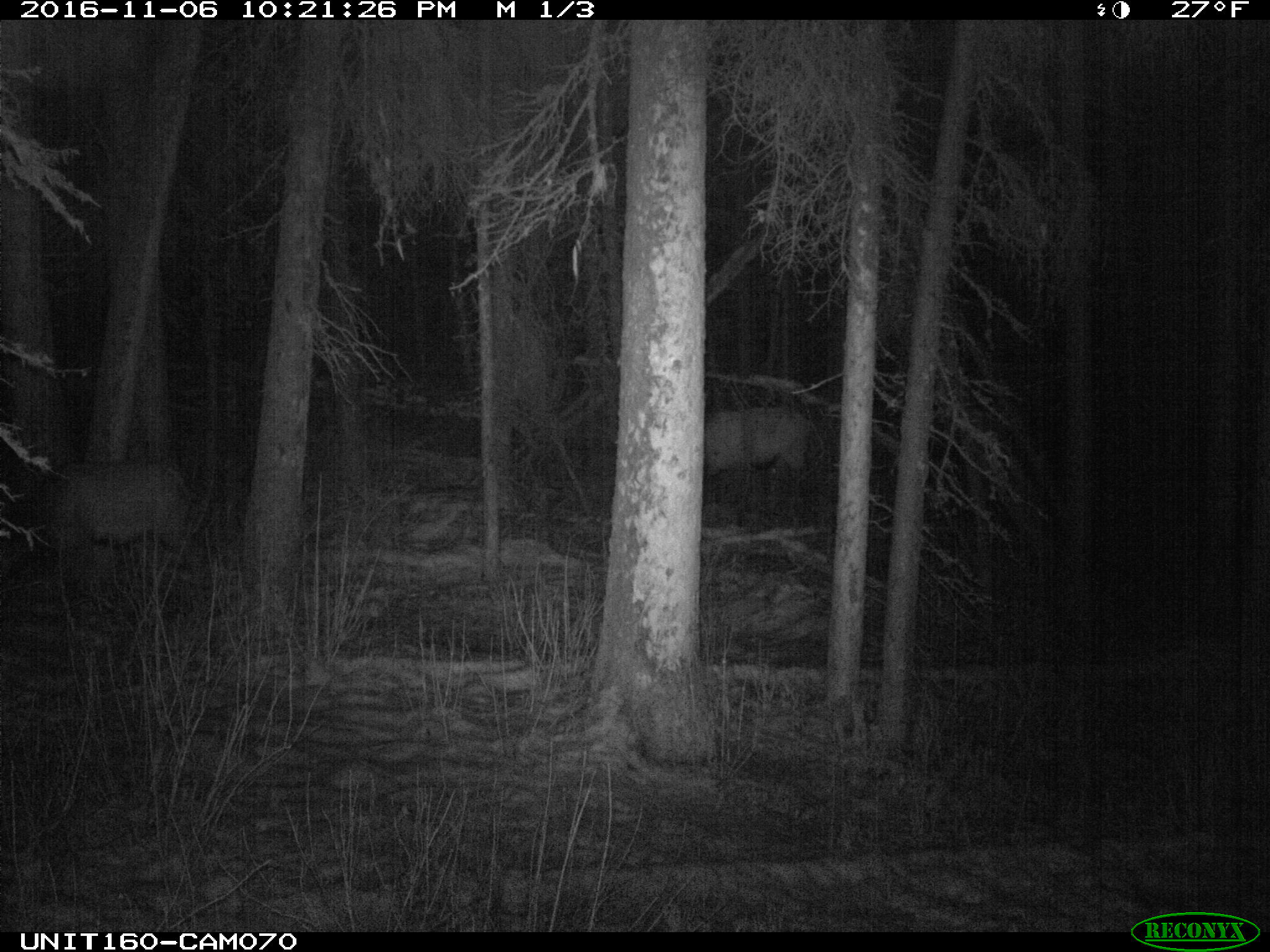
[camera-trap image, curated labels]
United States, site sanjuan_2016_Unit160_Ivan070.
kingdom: Animalia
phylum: Chordata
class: Mammalia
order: Artiodactyla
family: Cervidae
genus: Cervus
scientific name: Cervus elaphus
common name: red deer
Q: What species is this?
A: Cervus elaphus (red deer).